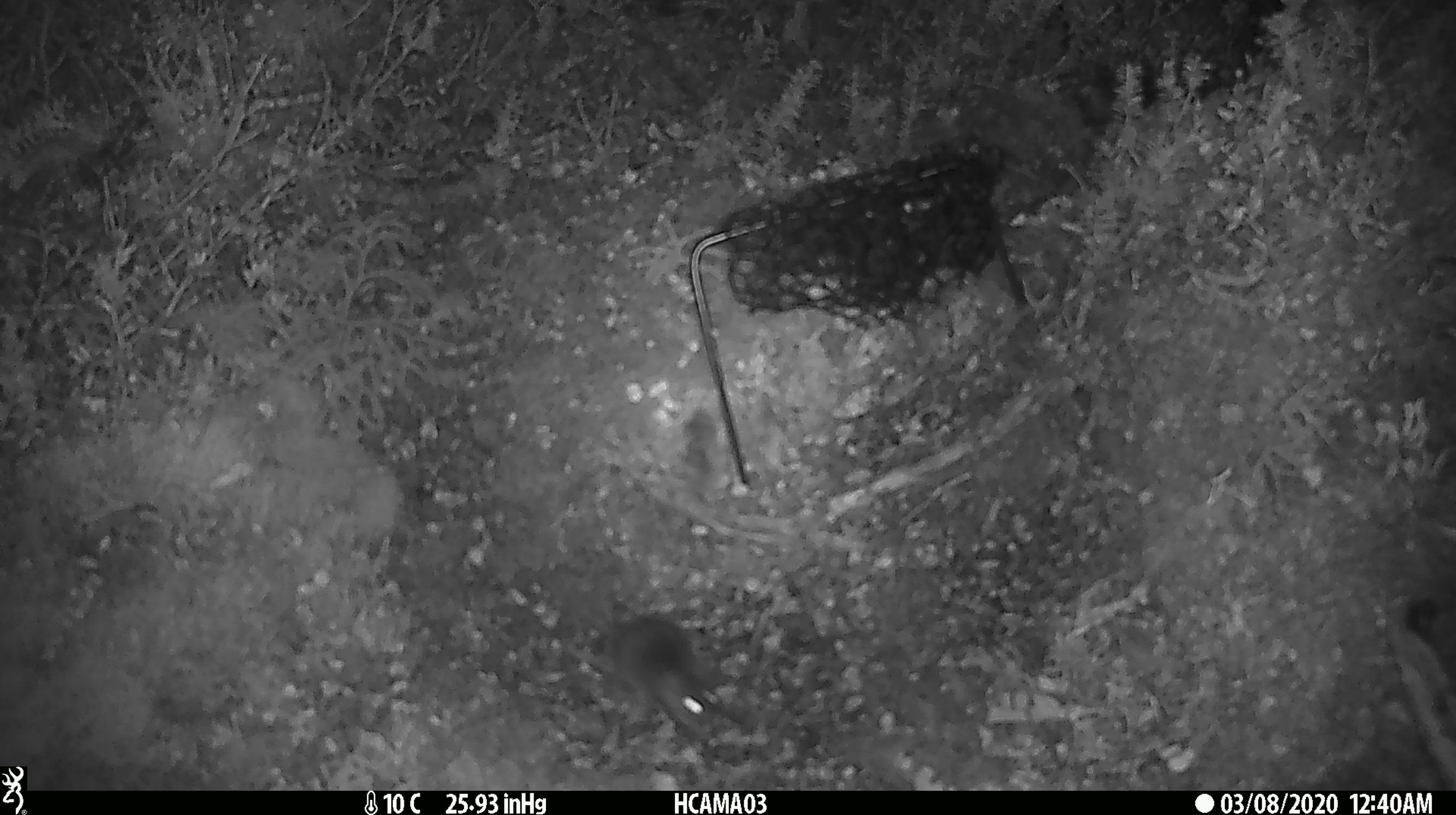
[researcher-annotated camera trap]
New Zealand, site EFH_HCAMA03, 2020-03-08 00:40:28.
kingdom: Animalia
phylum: Chordata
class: Mammalia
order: Rodentia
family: Muridae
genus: Mus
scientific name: Mus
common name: mouse